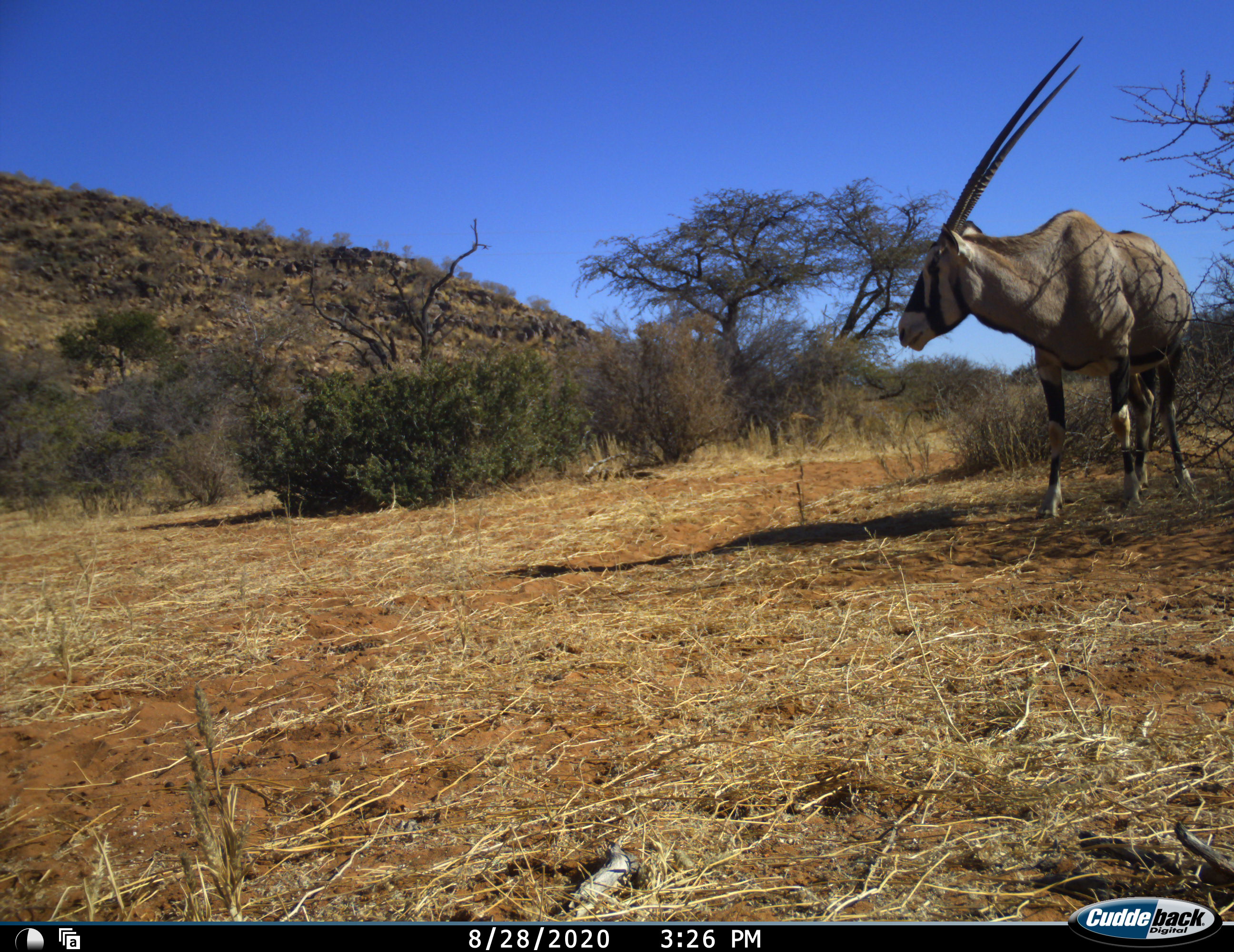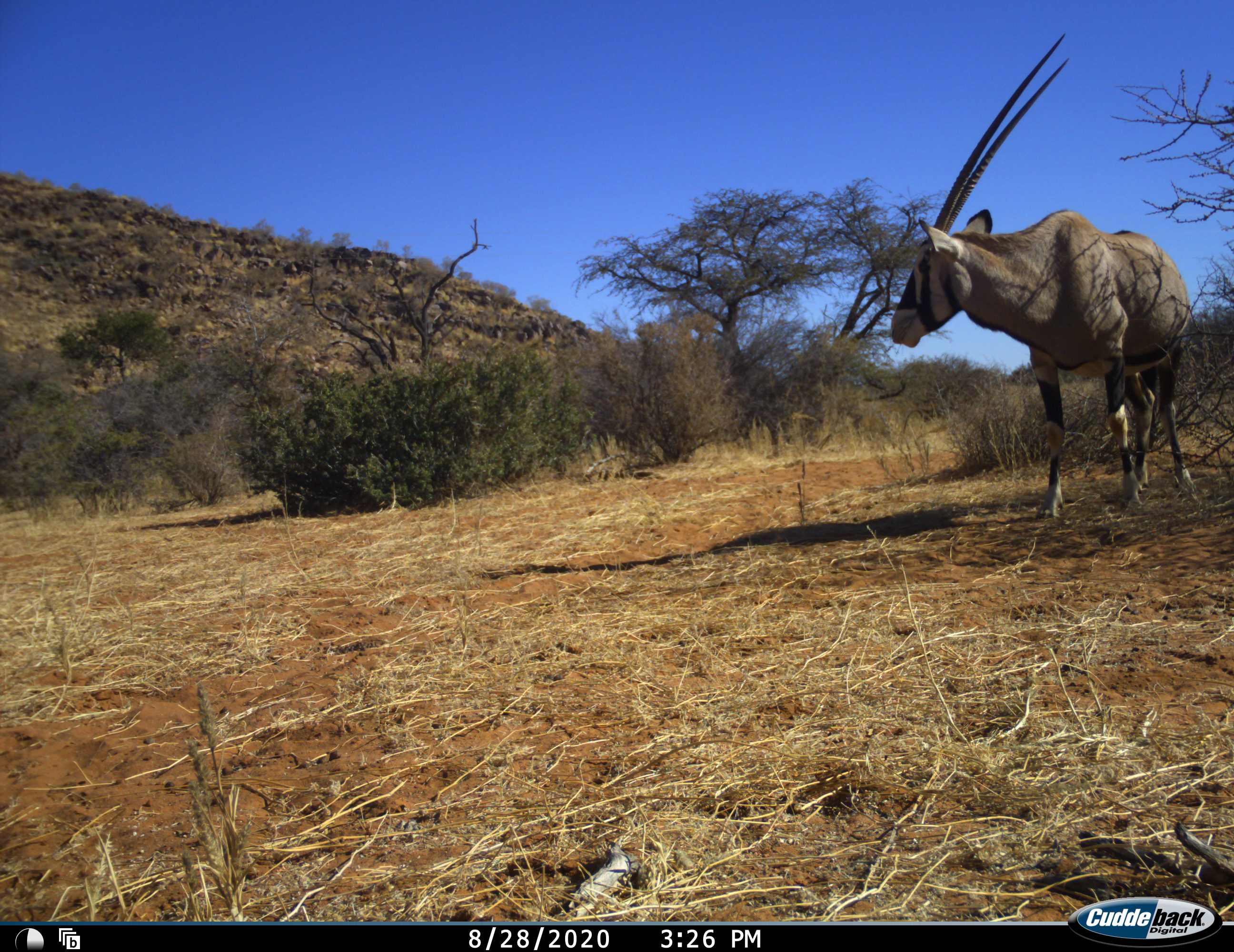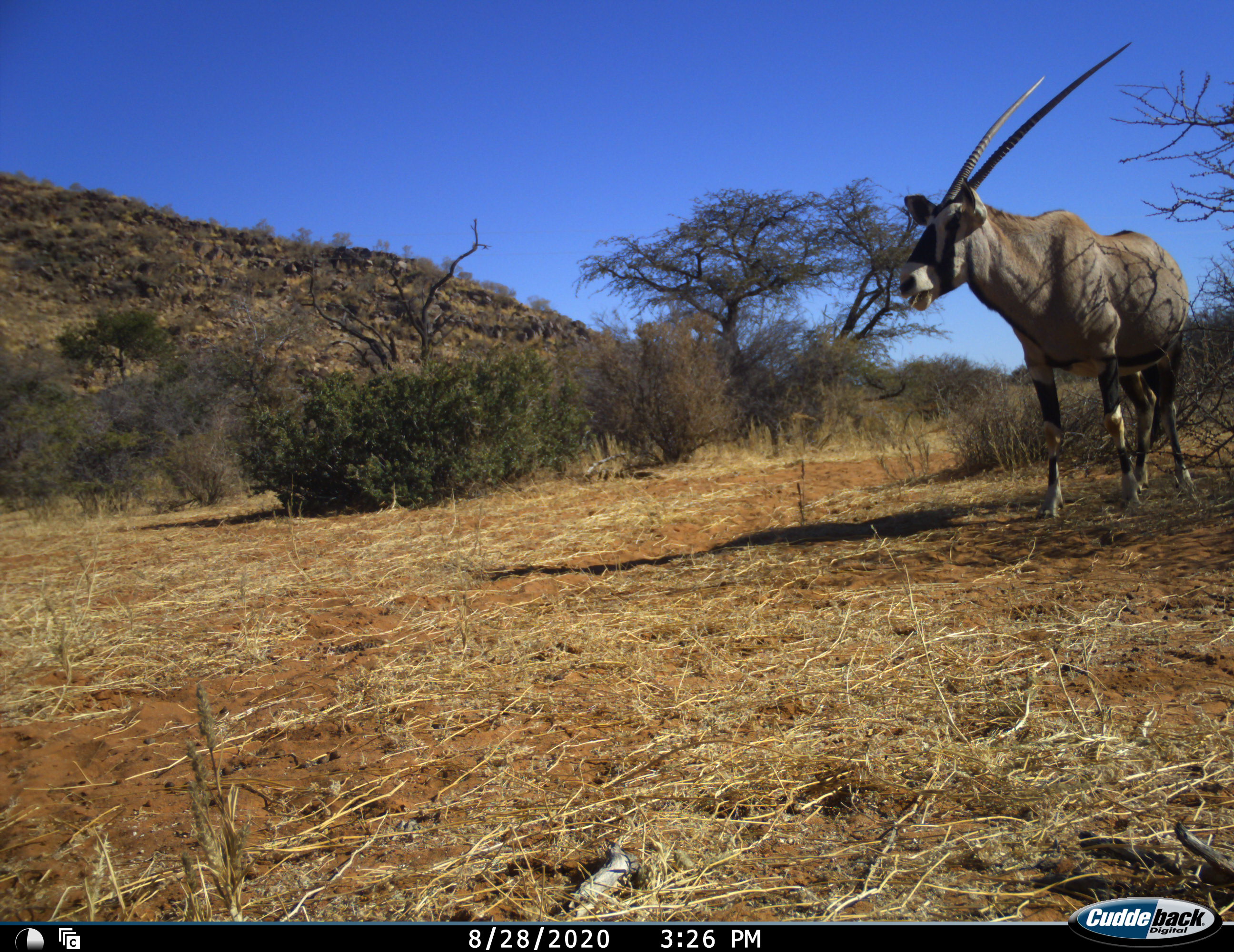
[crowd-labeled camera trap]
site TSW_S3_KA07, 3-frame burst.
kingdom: Animalia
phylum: Chordata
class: Mammalia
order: Artiodactyla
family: Bovidae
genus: Oryx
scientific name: Oryx gazella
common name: gemsbok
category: oryx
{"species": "oryx (gemsbok) (Oryx gazella)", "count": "1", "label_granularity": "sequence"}